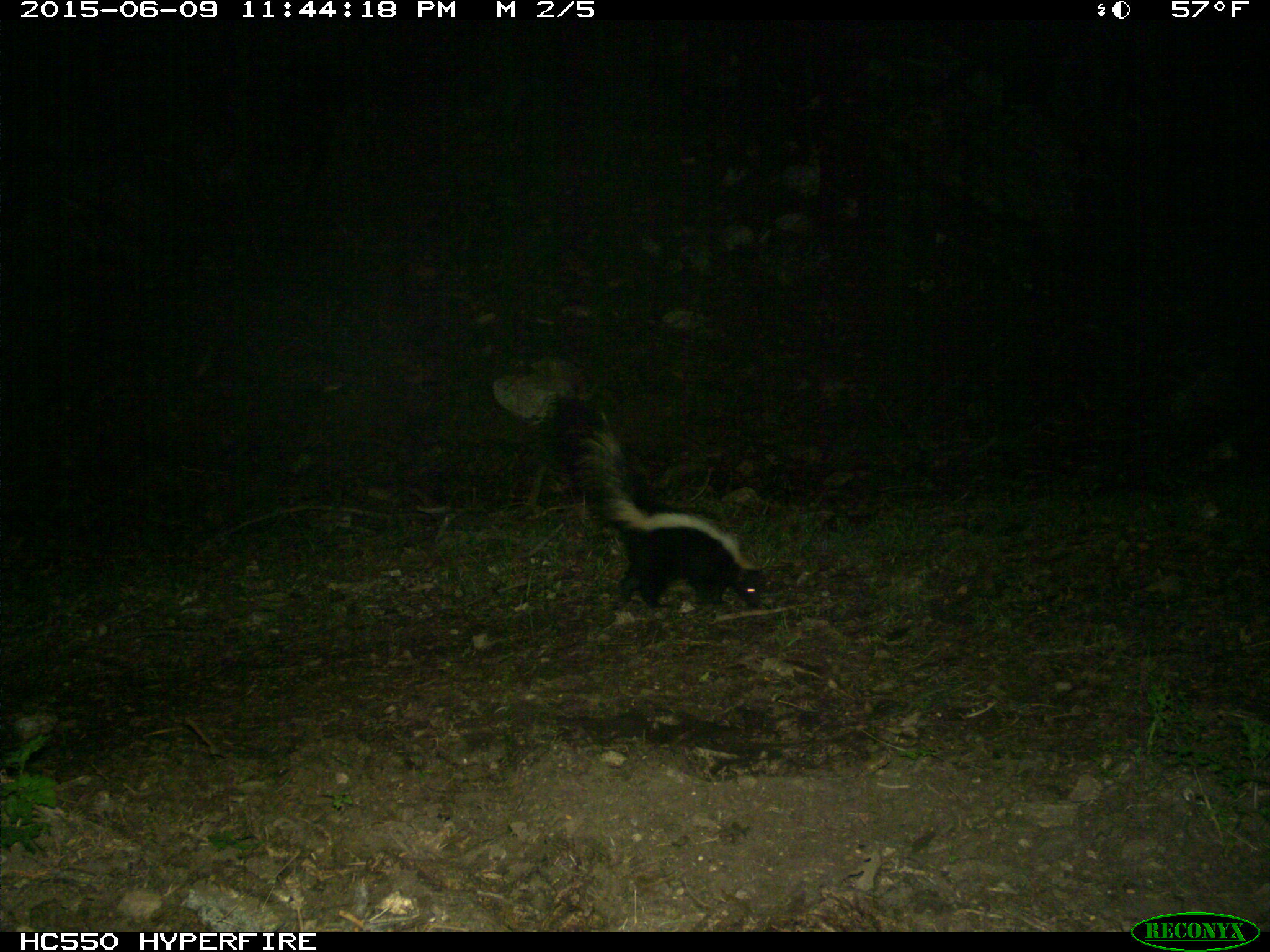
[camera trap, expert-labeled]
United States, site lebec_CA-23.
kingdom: Animalia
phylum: Chordata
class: Mammalia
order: Carnivora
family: Mephitidae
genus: Mephitis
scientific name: Mephitis mephitis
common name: striped skunk